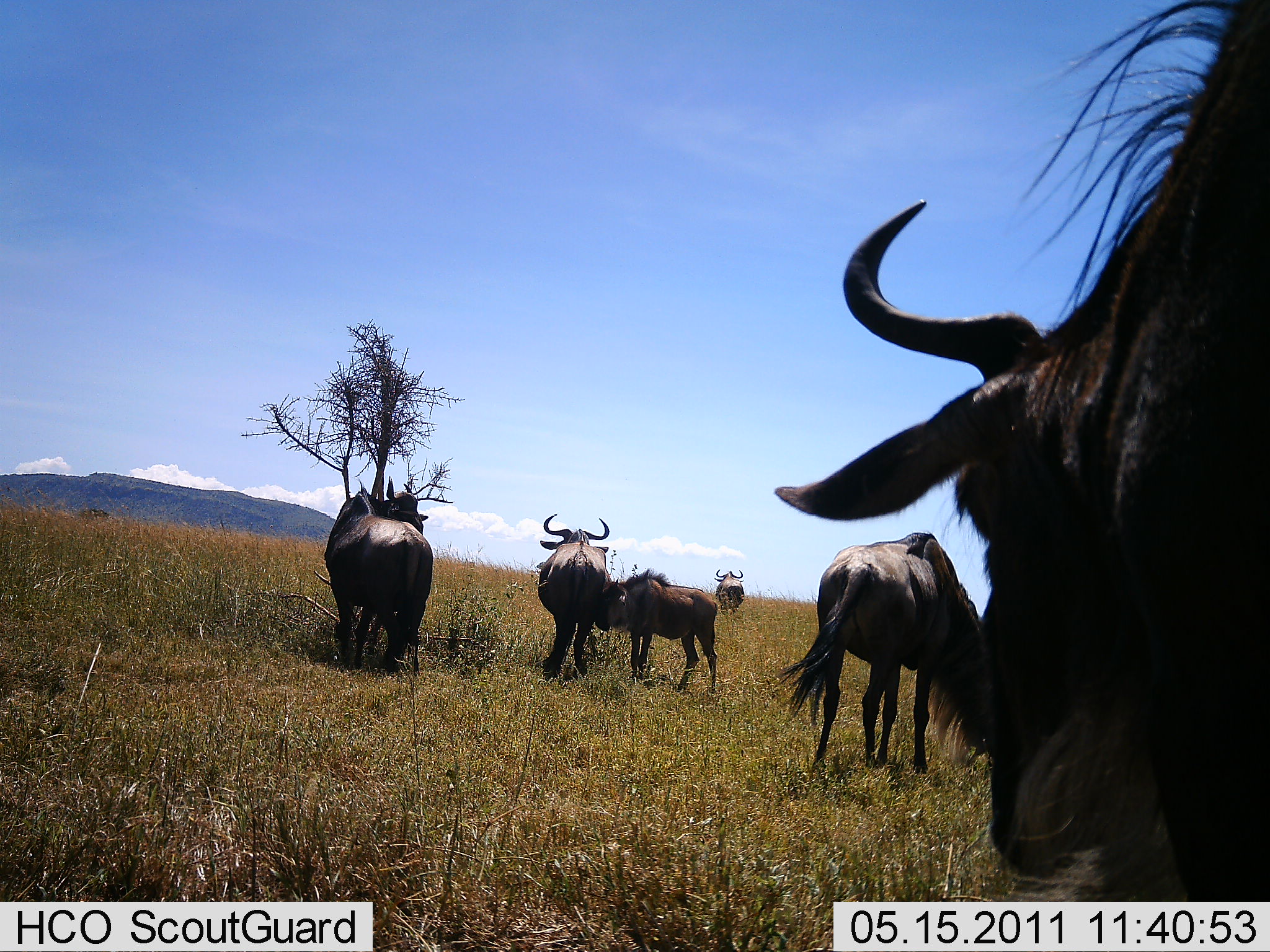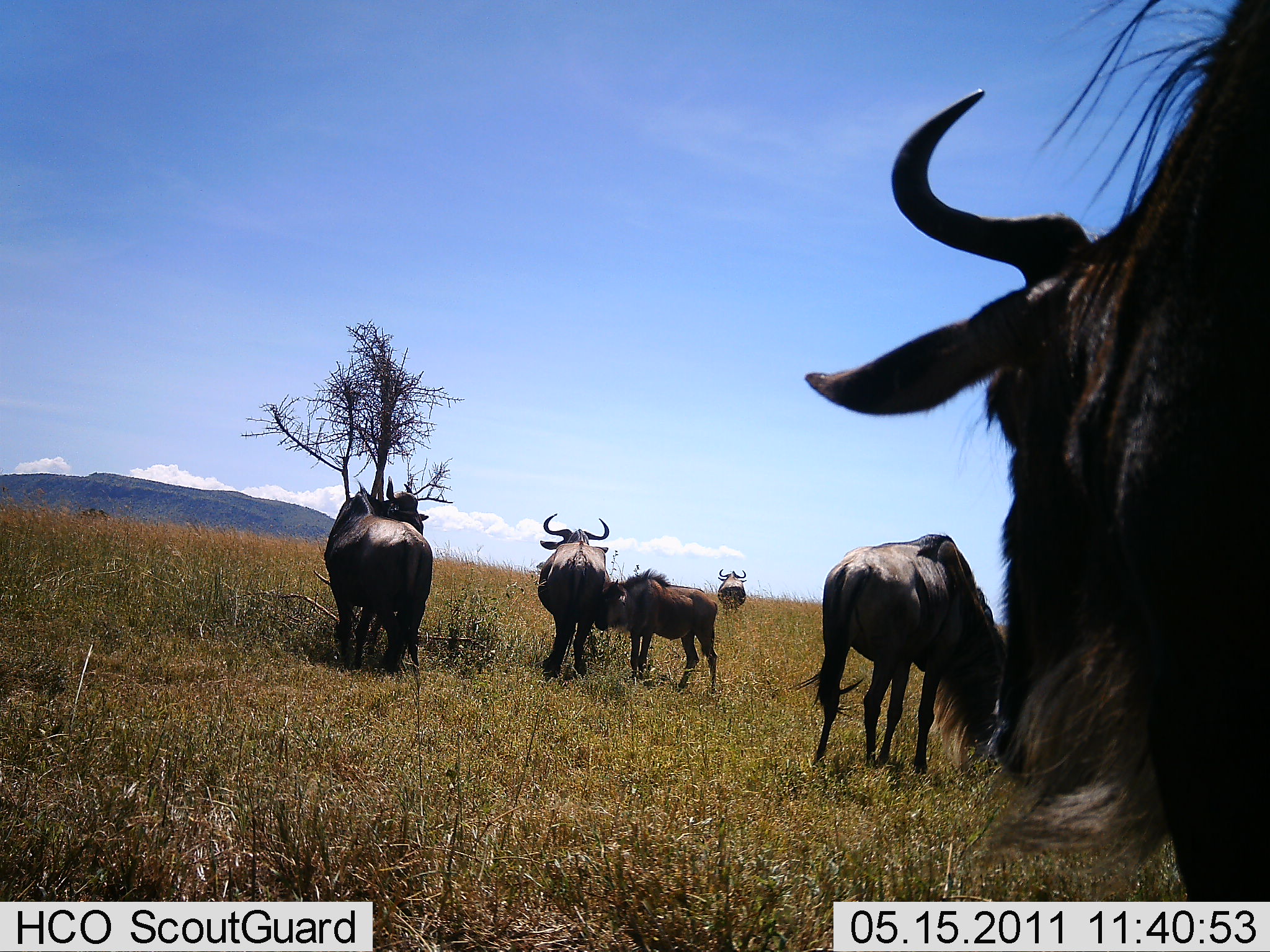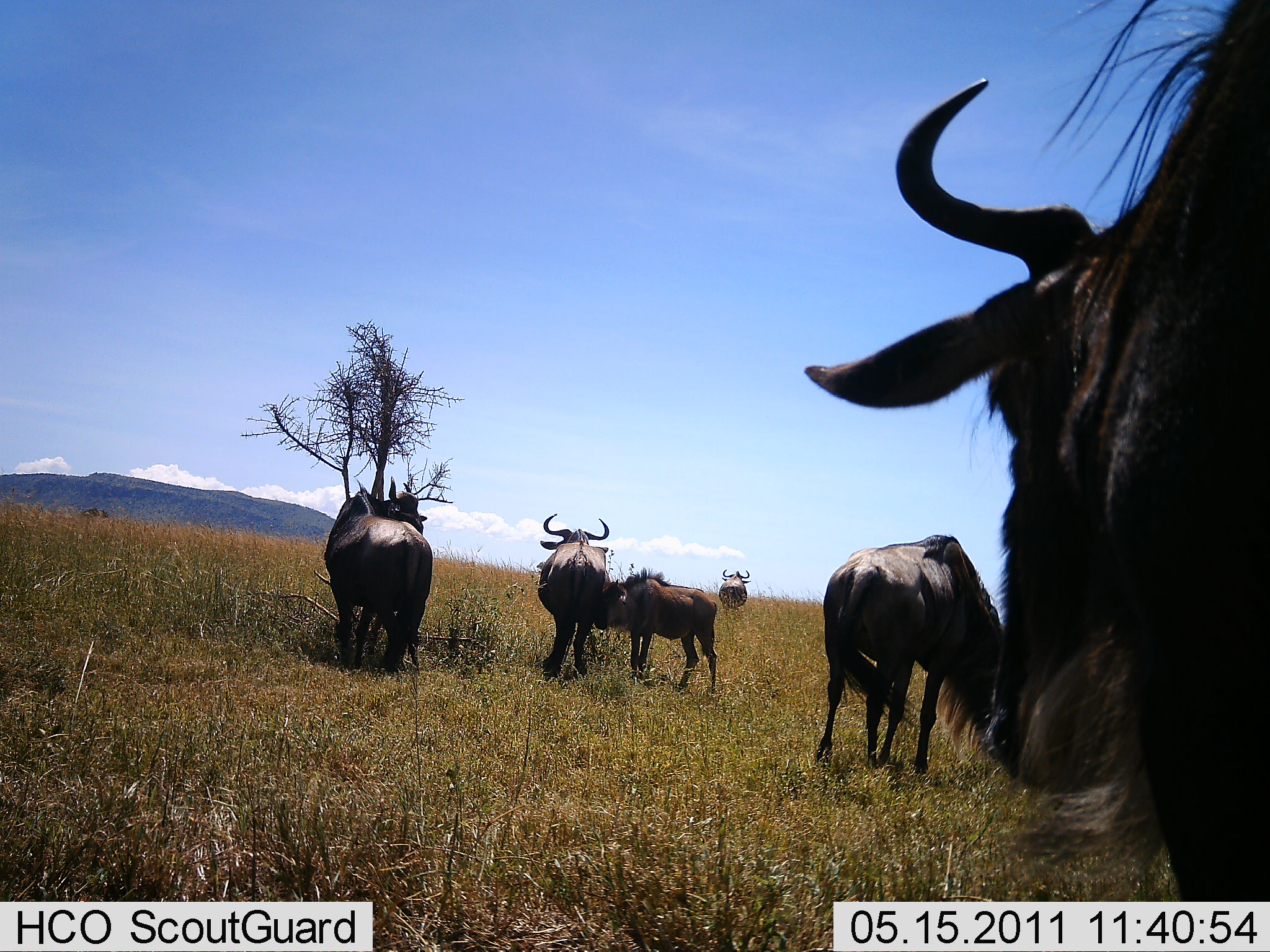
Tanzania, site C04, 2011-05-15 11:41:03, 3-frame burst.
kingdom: Animalia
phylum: Chordata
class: Mammalia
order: Artiodactyla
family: Bovidae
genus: Connochaetes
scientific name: Connochaetes taurinus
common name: blue wildebeest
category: wildebeest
Wildebeest (blue wildebeest) (Connochaetes taurinus), count 6. Behavior (volunteer vote fractions): standing 69%, resting 23%, moving 46%, interacting 15%. Young present (vote fraction): 46%. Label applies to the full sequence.